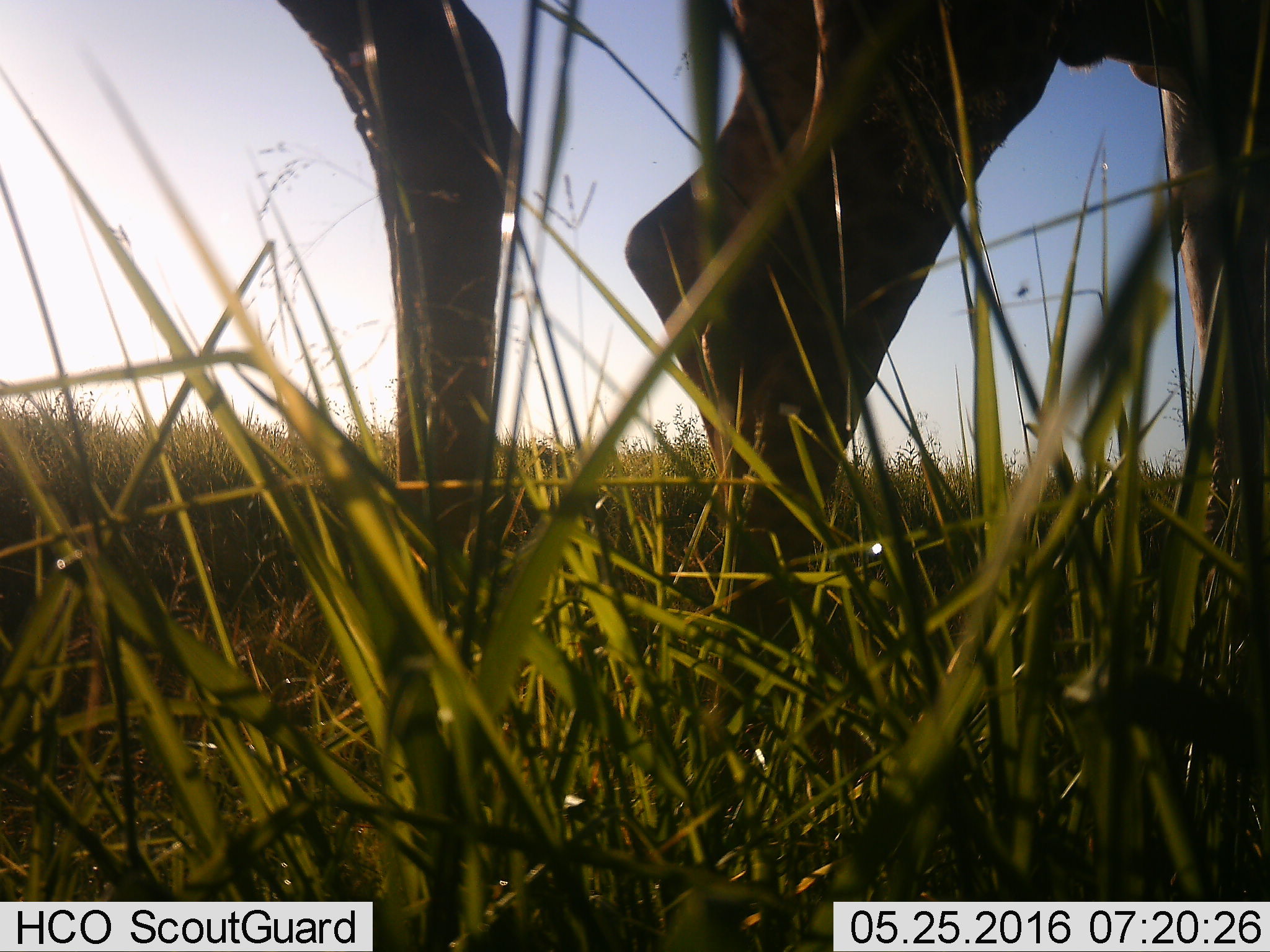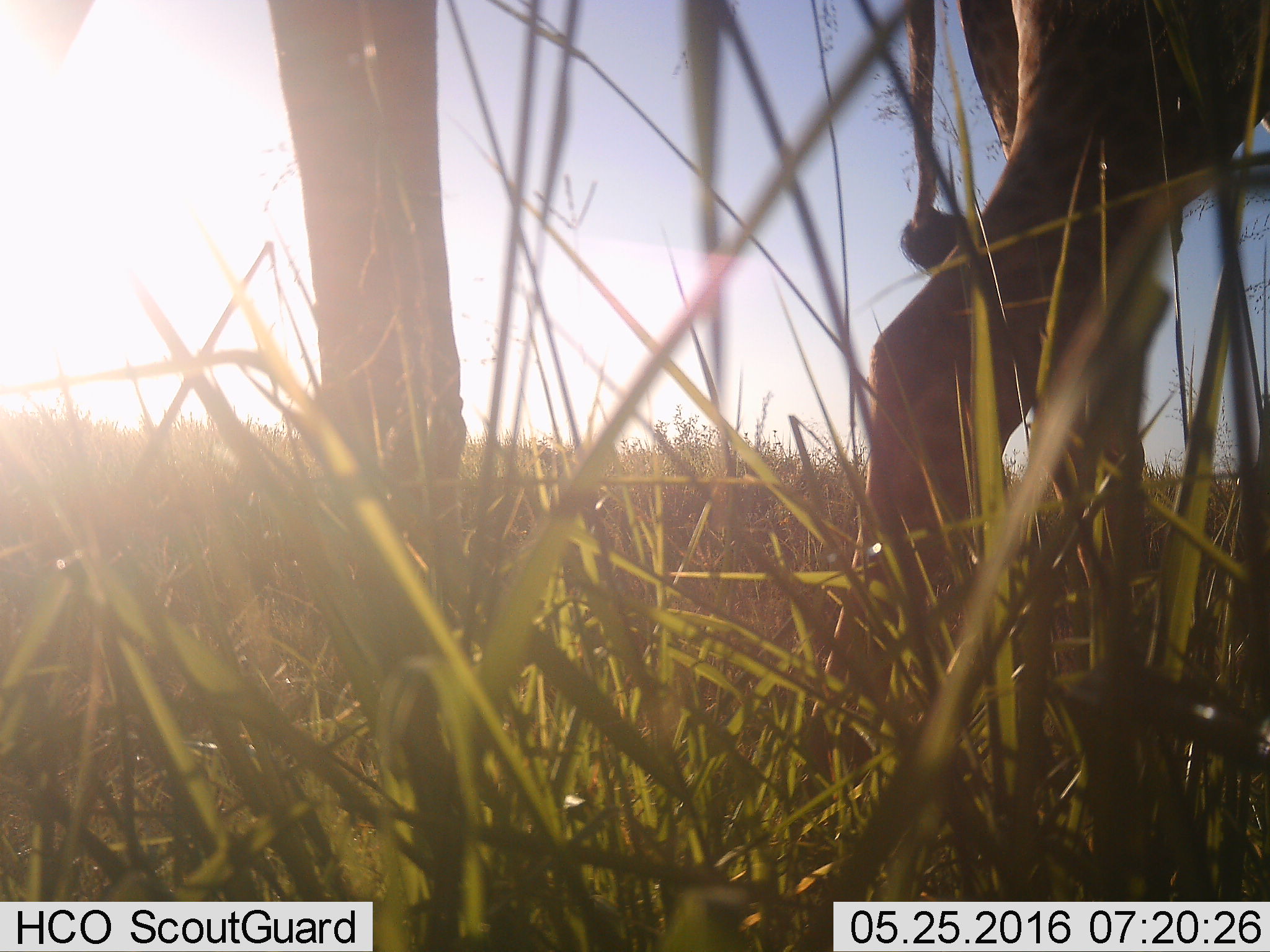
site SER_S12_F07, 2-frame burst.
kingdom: Animalia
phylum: Chordata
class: Mammalia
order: Artiodactyla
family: Giraffidae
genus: Giraffa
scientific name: Giraffa camelopardalis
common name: giraffe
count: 2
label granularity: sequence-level